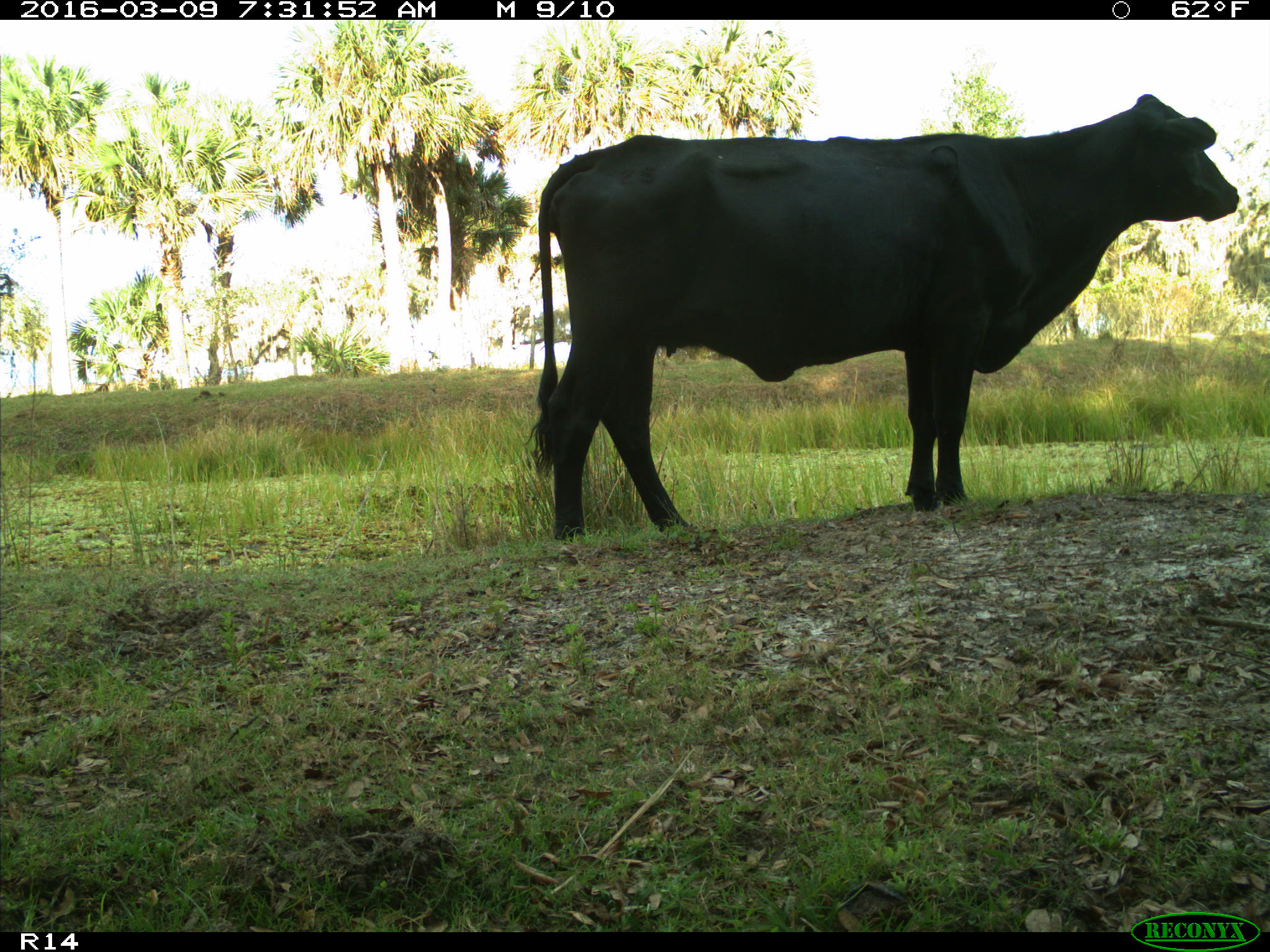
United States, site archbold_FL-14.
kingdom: Animalia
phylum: Chordata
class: Mammalia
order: Artiodactyla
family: Bovidae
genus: Bos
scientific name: Bos taurus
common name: domestic cow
Bos taurus (domestic cow).